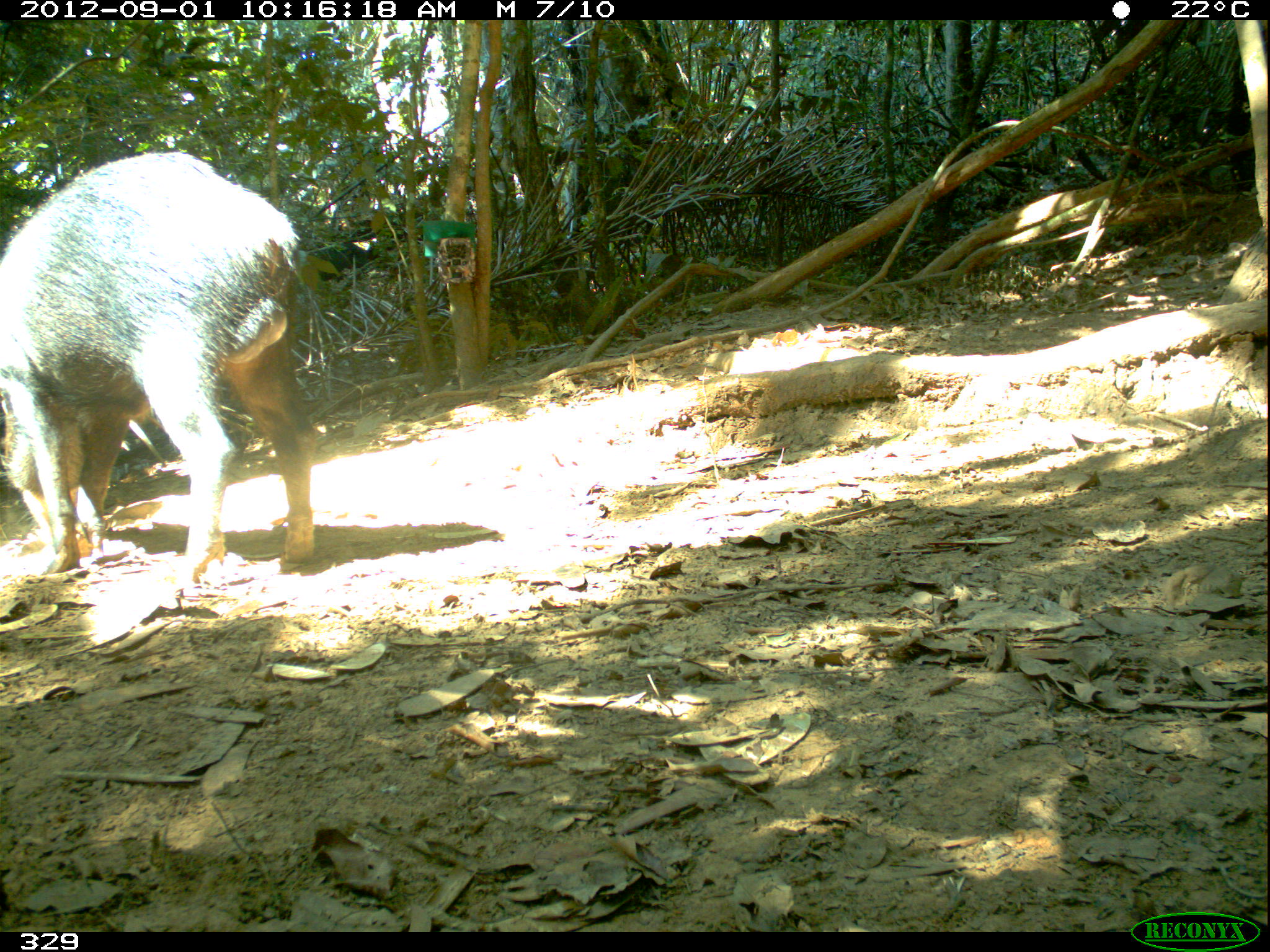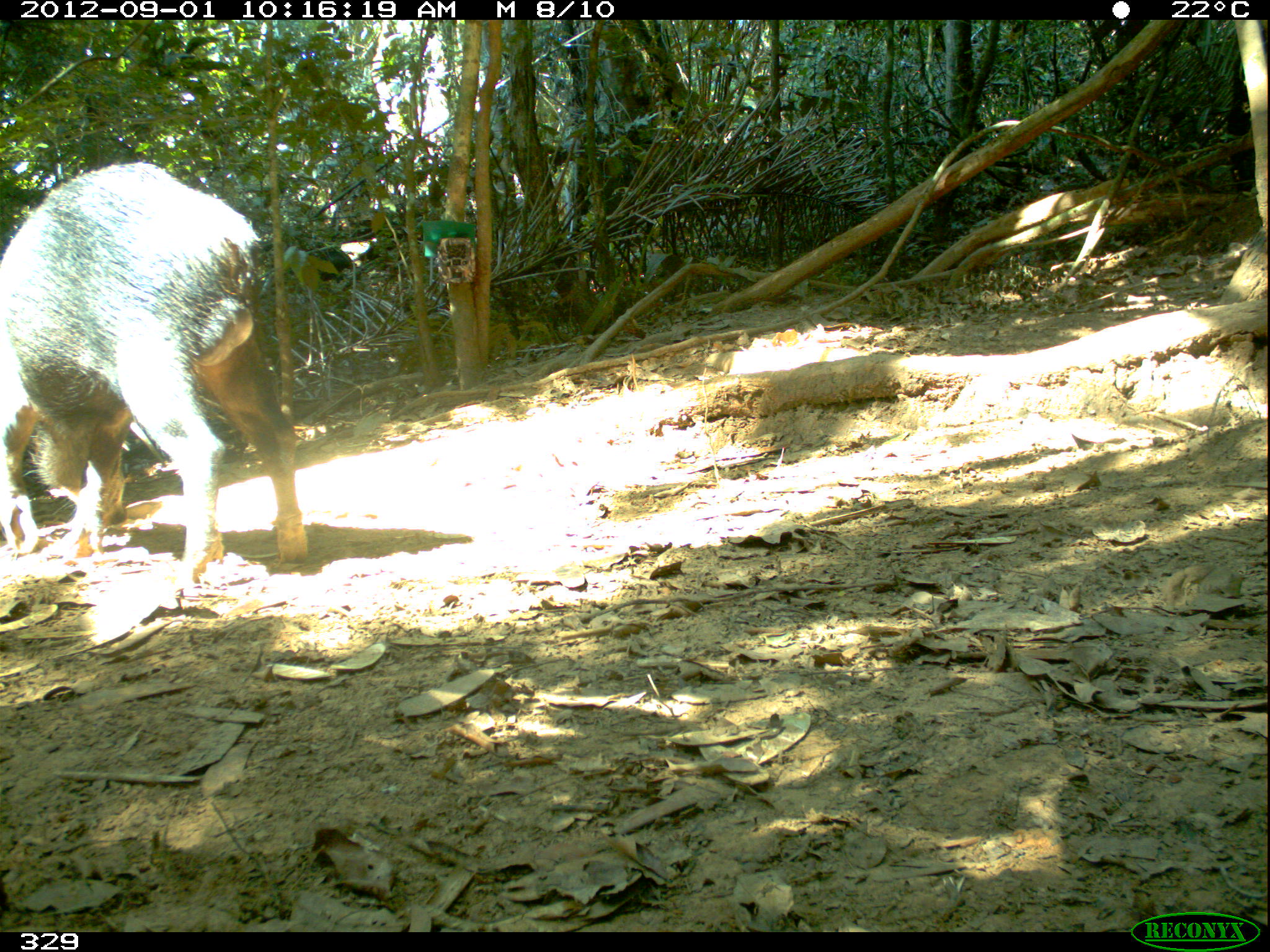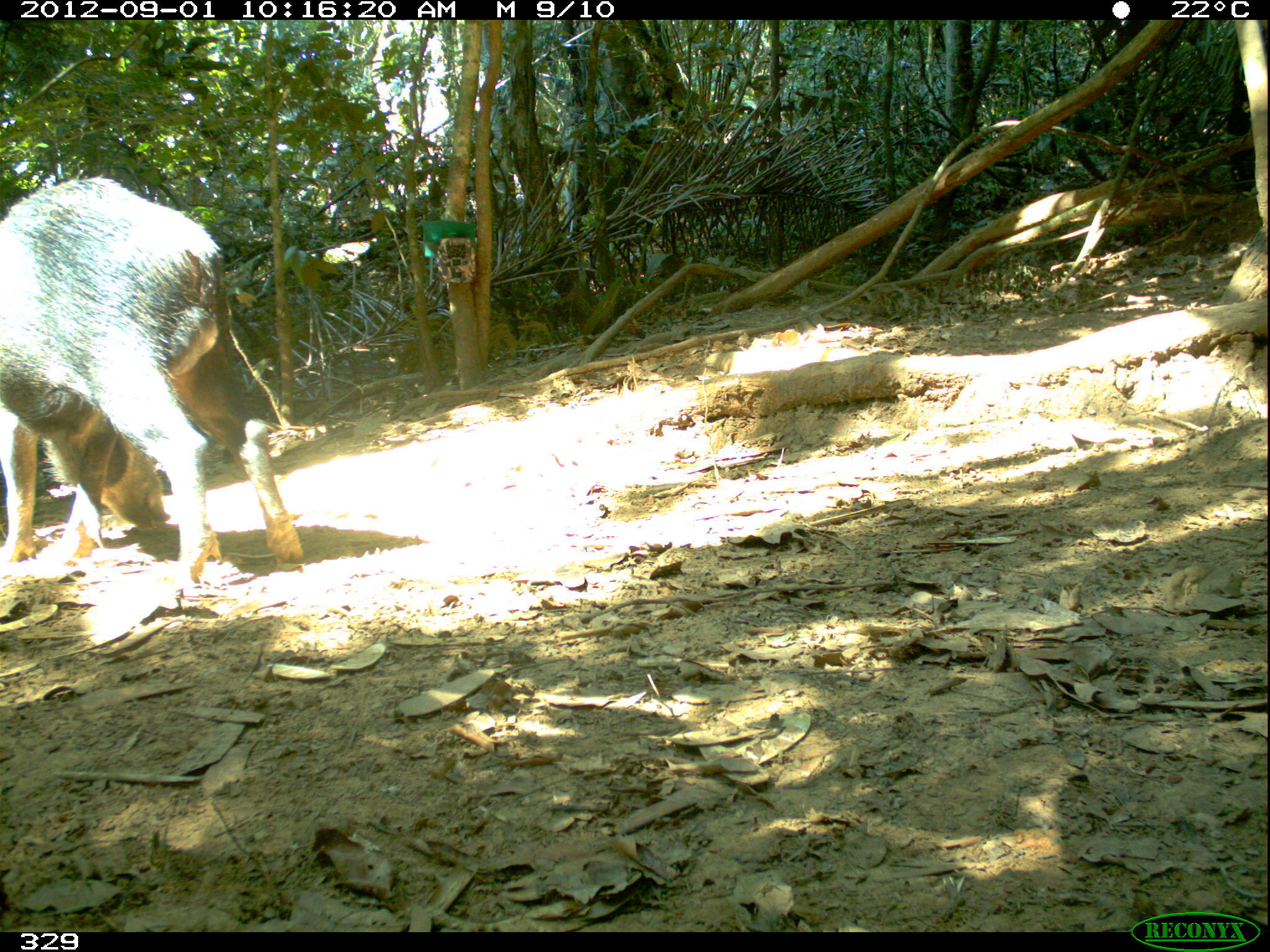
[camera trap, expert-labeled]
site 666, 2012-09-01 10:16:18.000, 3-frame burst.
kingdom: Animalia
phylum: Chordata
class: Mammalia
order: Artiodactyla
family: Tayassuidae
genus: Tayassu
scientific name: Tayassu pecari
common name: white-lipped peccary